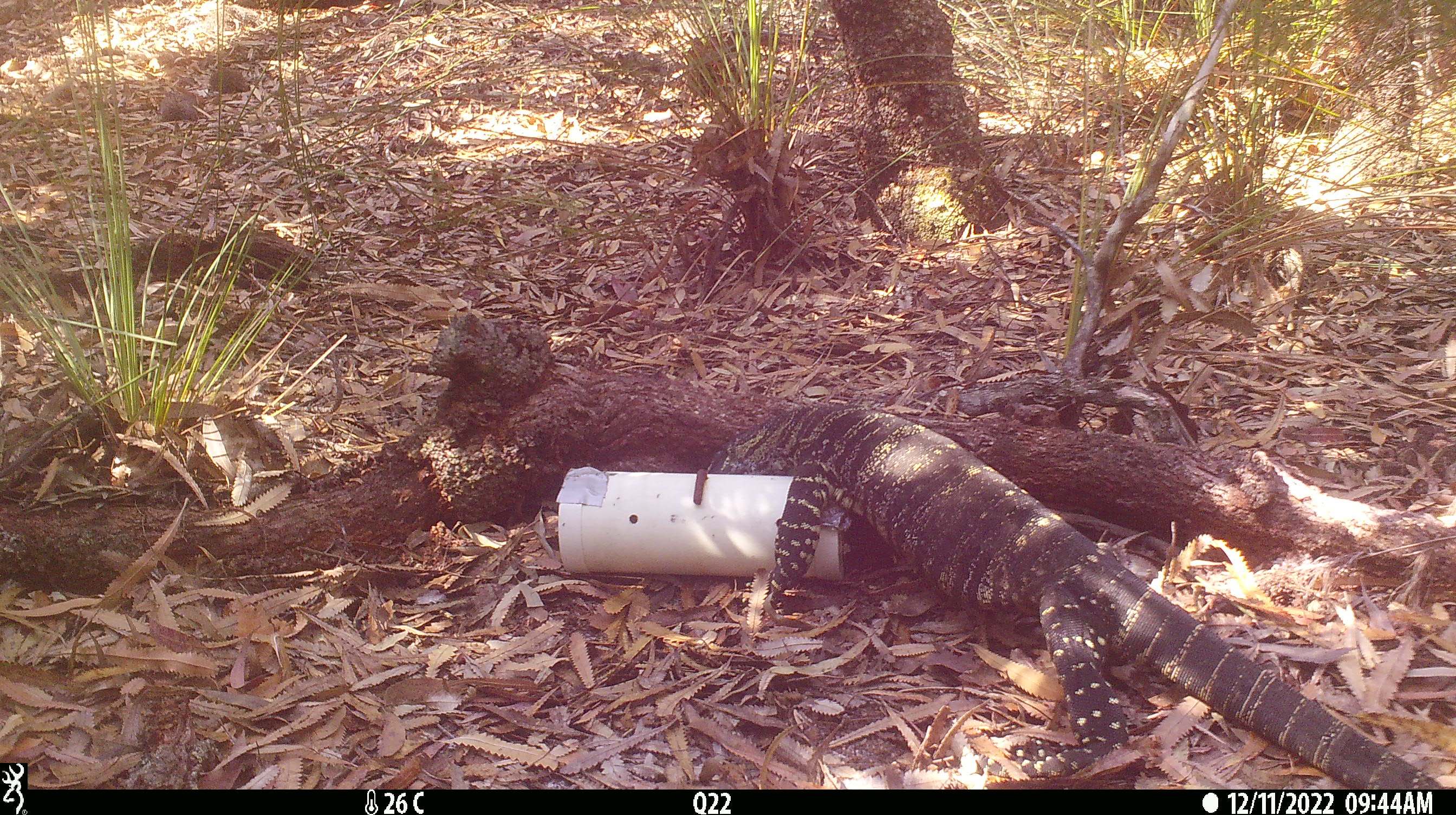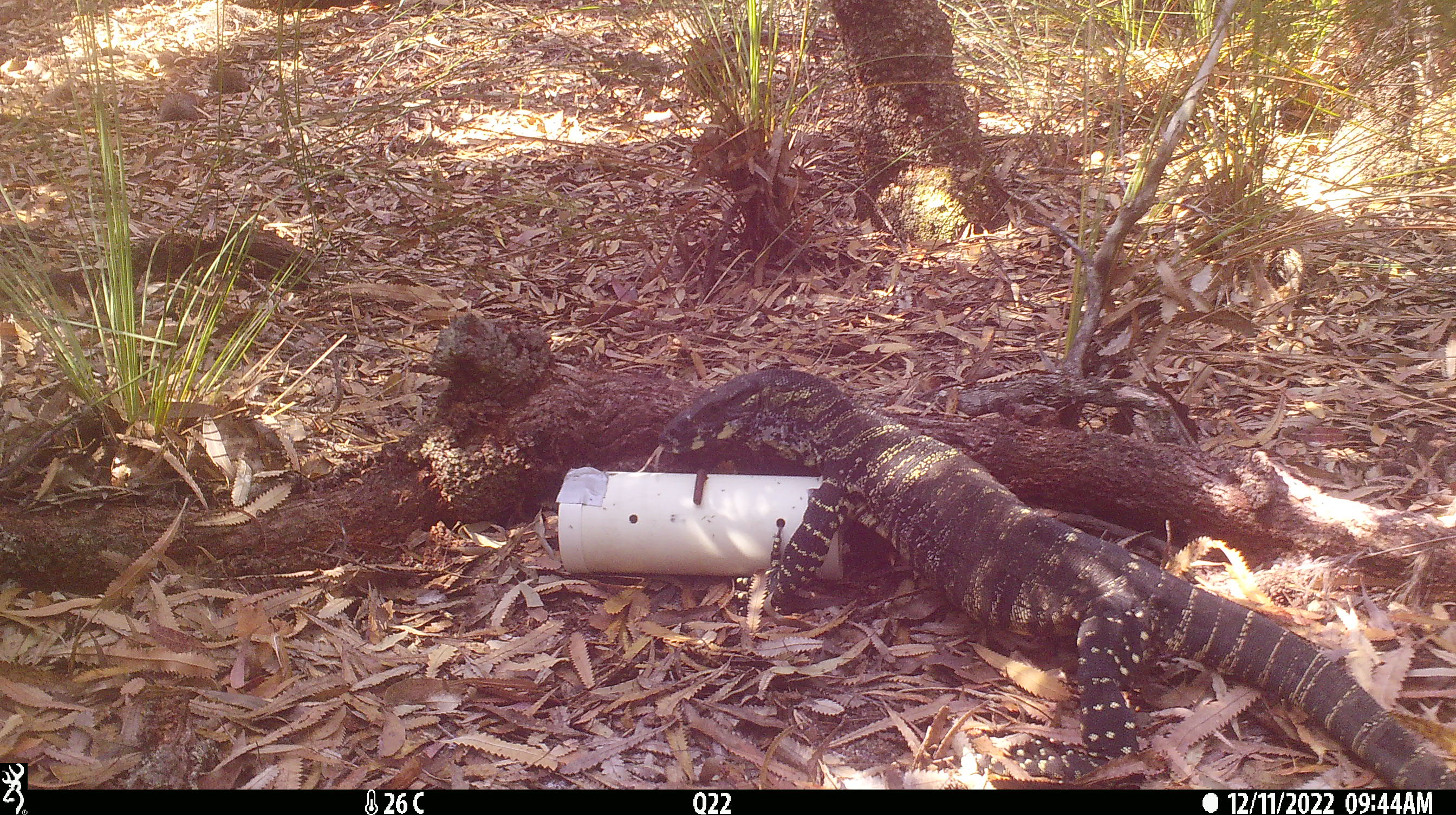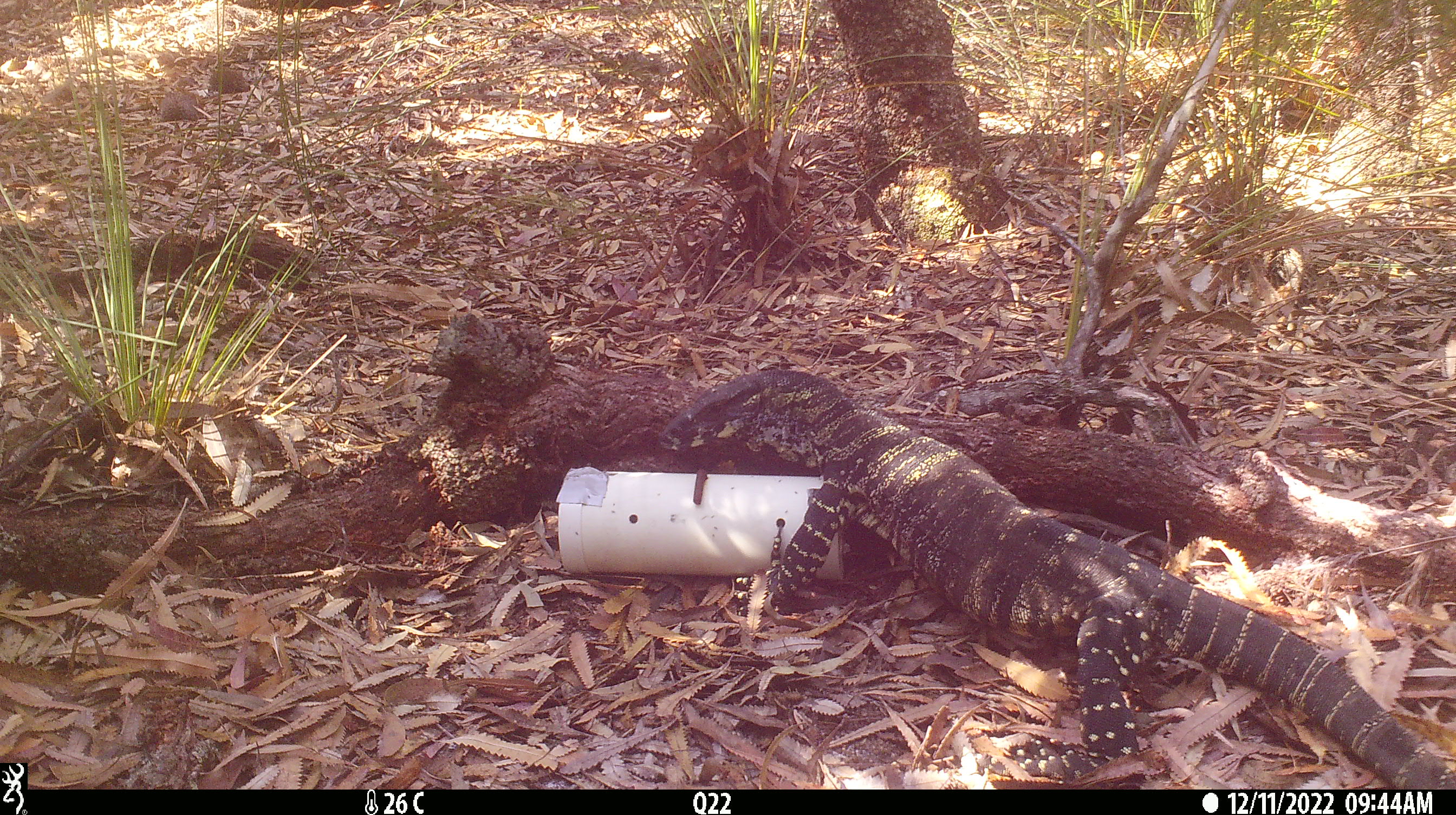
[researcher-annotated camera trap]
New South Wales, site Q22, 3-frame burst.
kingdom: Animalia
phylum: Chordata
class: Reptilia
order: Squamata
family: Varanidae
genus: Varanus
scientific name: Varanus varius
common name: lace monitor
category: goanna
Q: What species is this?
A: Goanna (lace monitor) (Varanus varius).